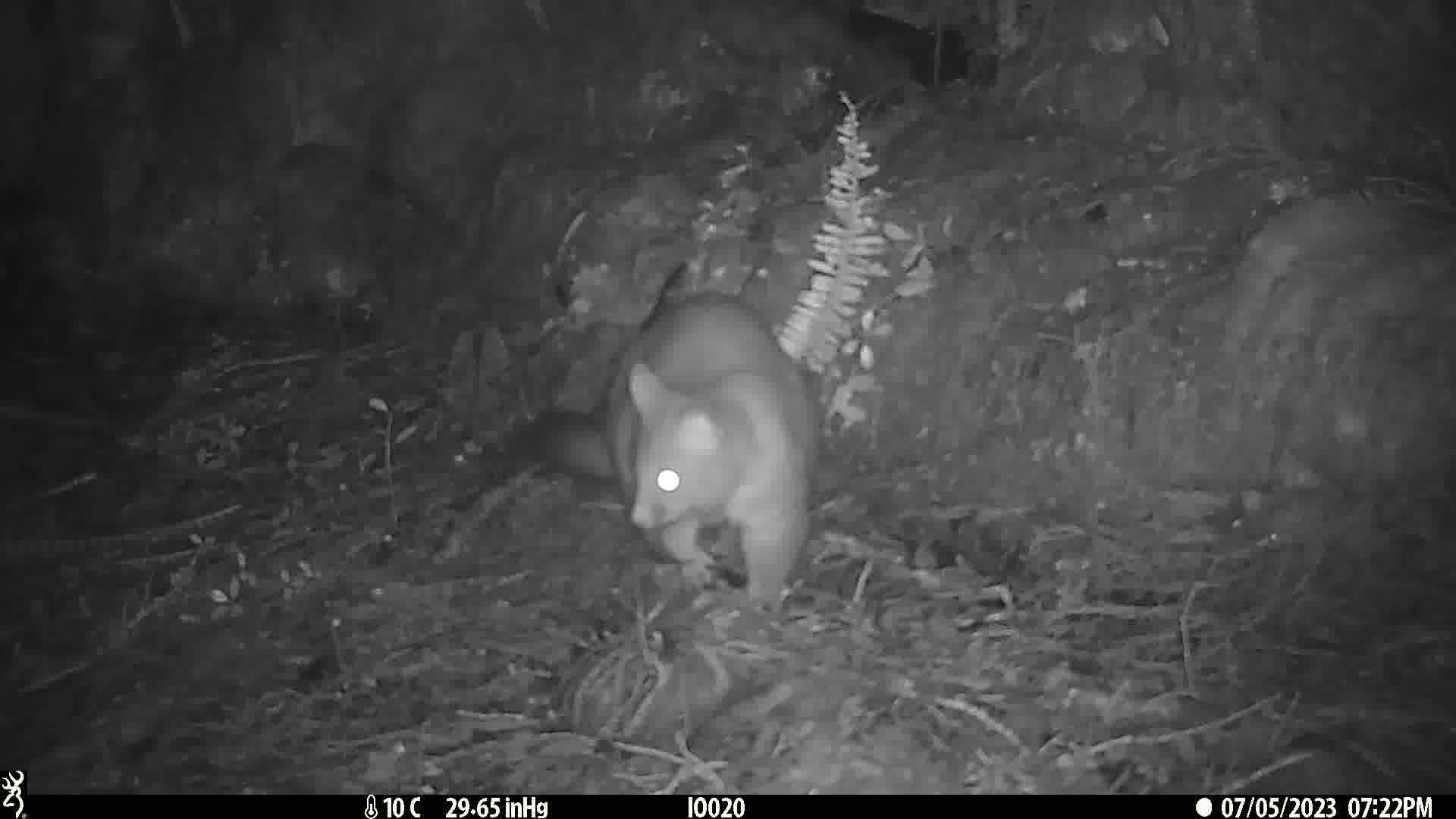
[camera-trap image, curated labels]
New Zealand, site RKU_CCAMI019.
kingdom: Animalia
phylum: Chordata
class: Mammalia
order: Diprotodontia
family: Phalangeridae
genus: Trichosurus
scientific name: Trichosurus vulpecula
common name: common brushtail possum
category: possum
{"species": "possum (common brushtail possum) (Trichosurus vulpecula)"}